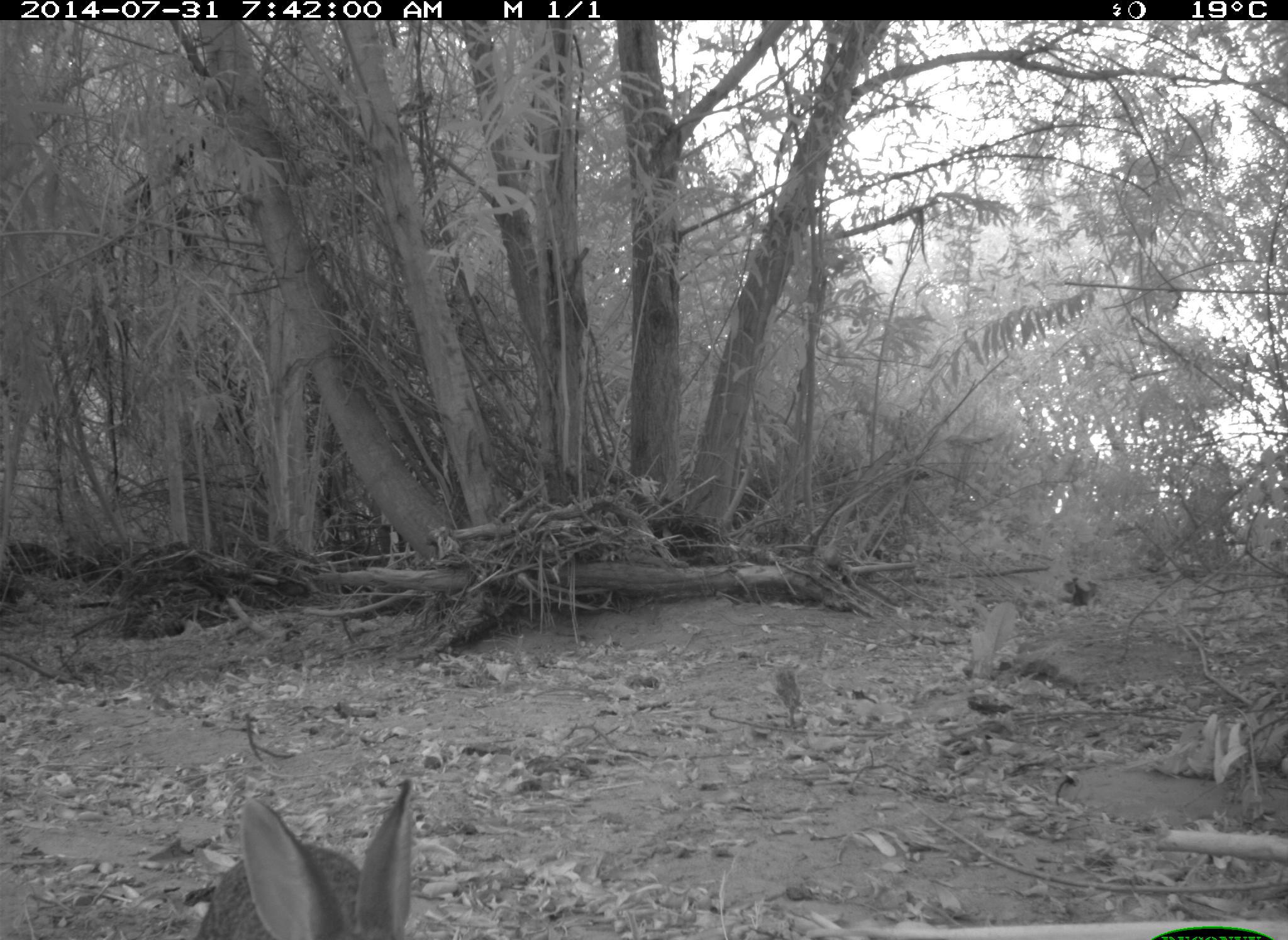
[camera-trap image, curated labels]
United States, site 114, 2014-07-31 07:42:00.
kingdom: Animalia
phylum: Chordata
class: Mammalia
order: Lagomorpha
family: Leporidae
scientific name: Leporidae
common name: rabbits and hares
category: rabbit